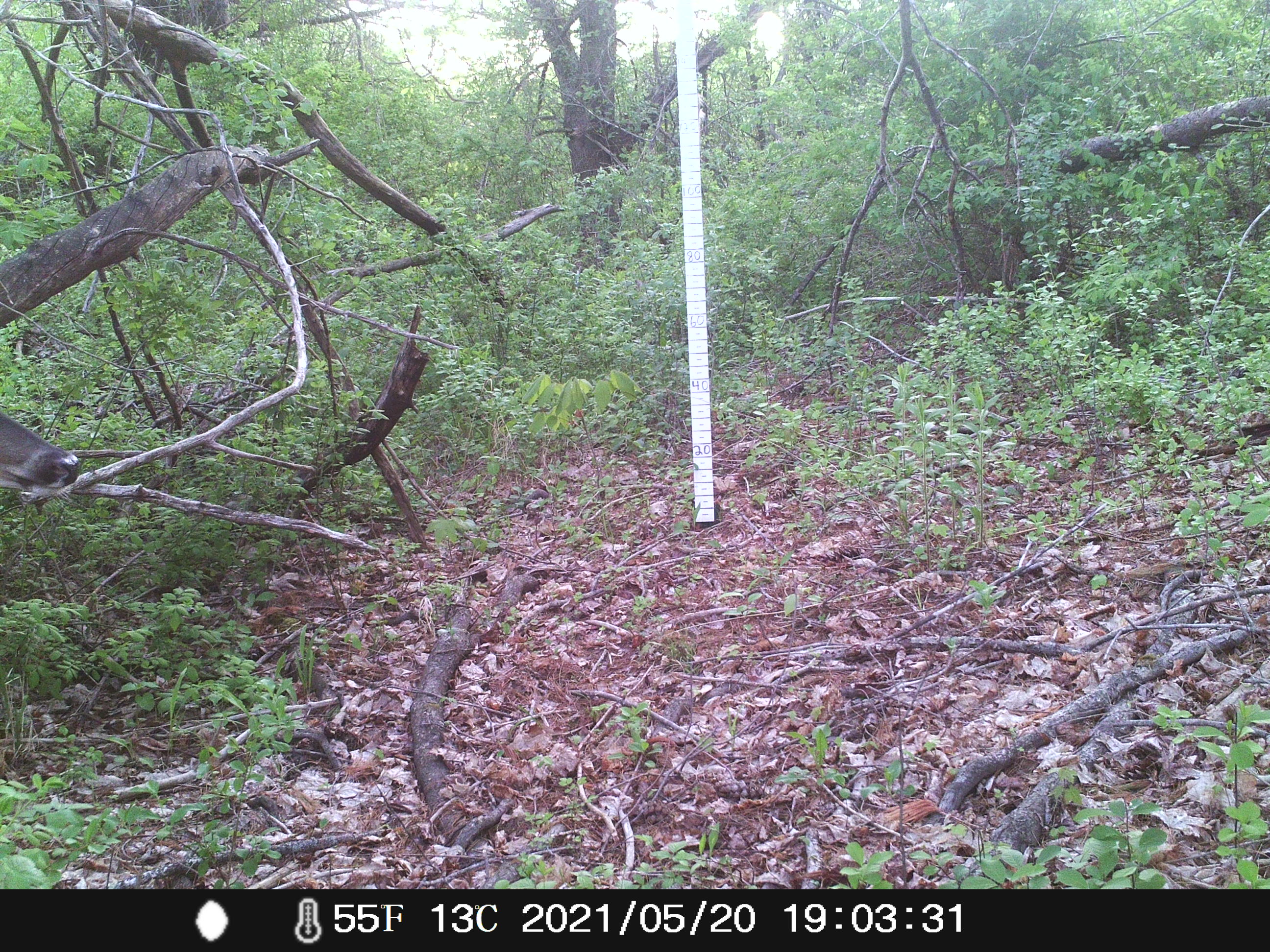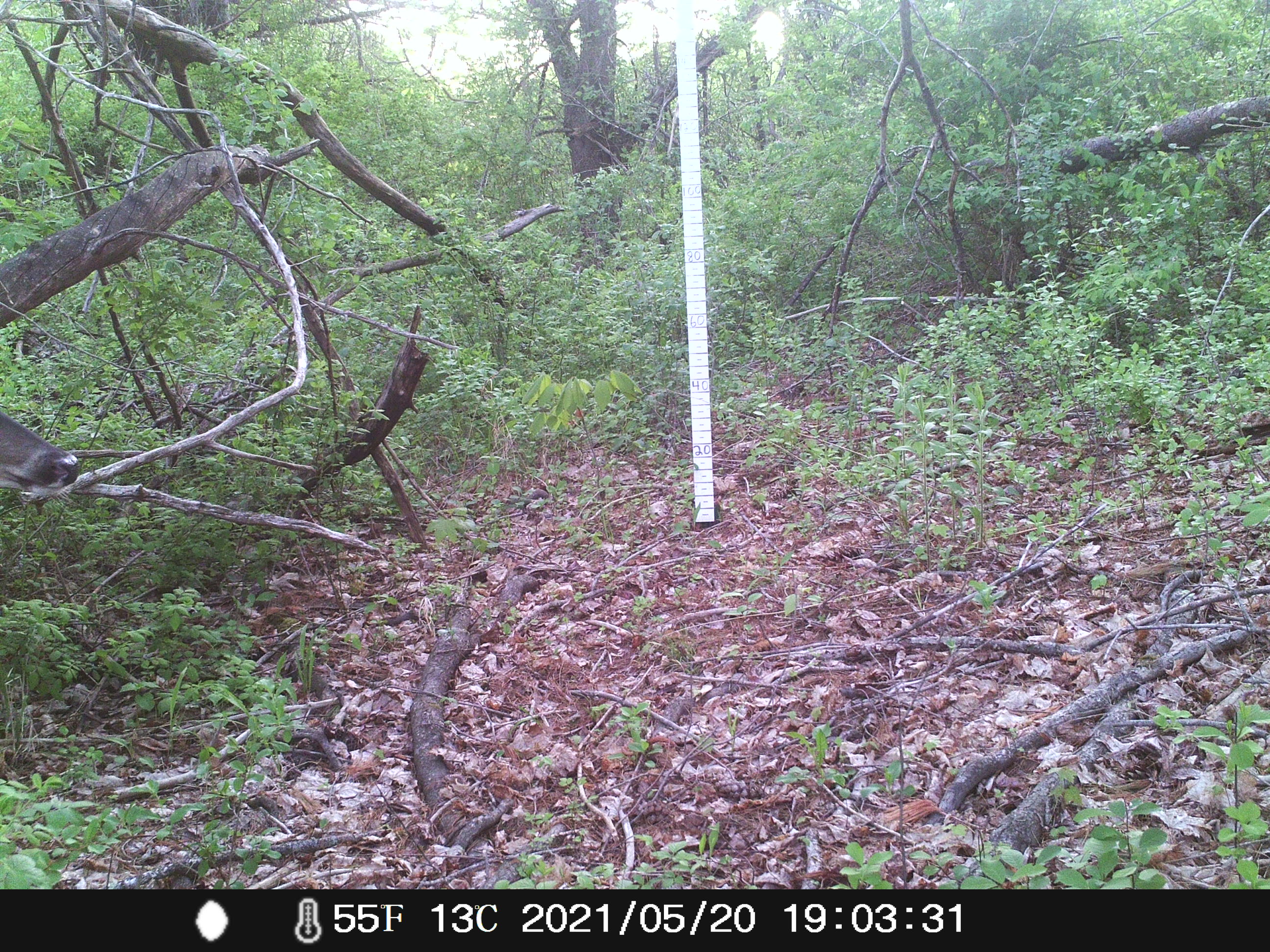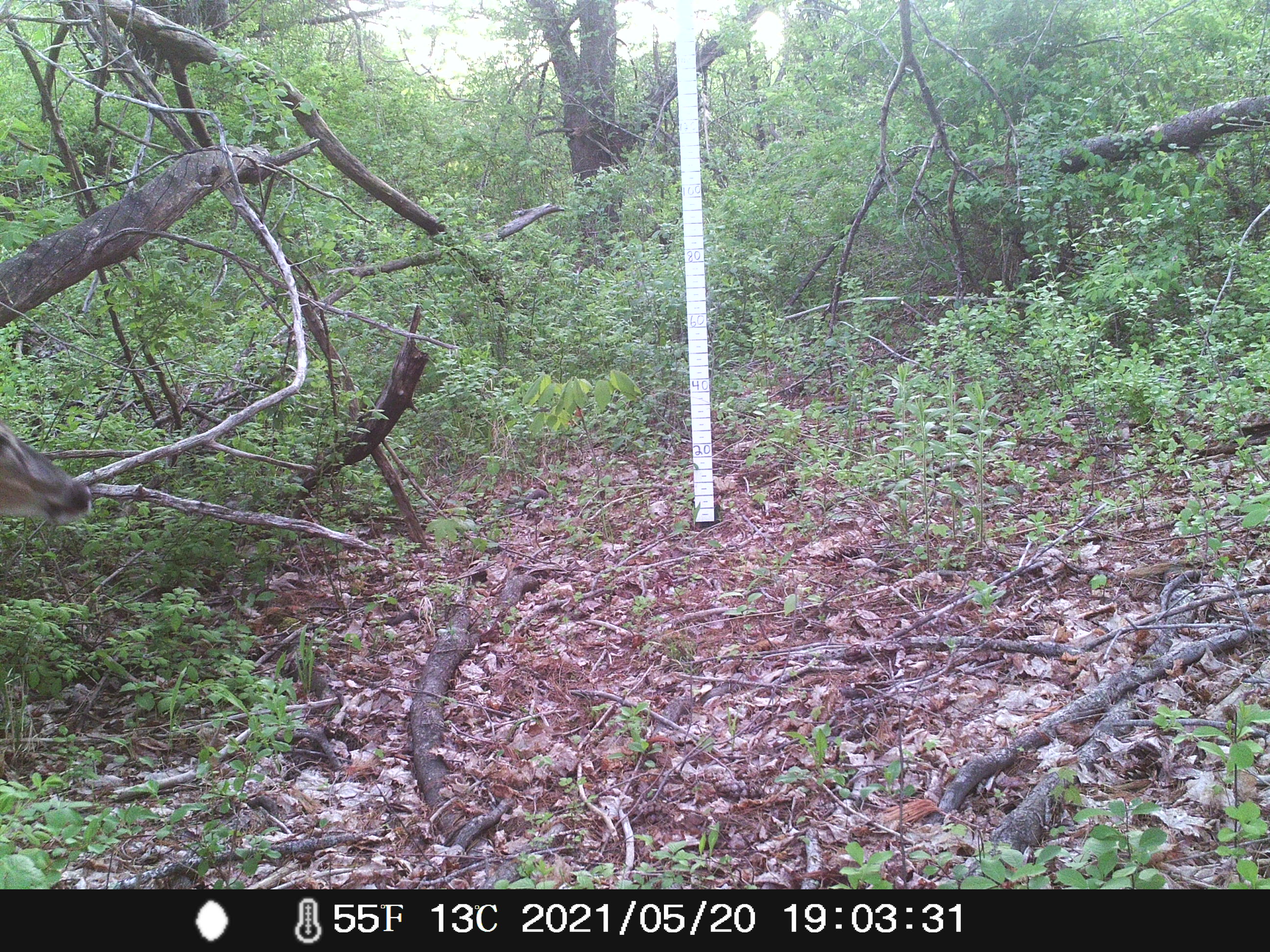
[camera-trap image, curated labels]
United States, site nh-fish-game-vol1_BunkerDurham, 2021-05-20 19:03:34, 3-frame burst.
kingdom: Animalia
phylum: Chordata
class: Mammalia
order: Artiodactyla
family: Cervidae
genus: Odocoileus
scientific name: Odocoileus virginianus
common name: white-tailed deer